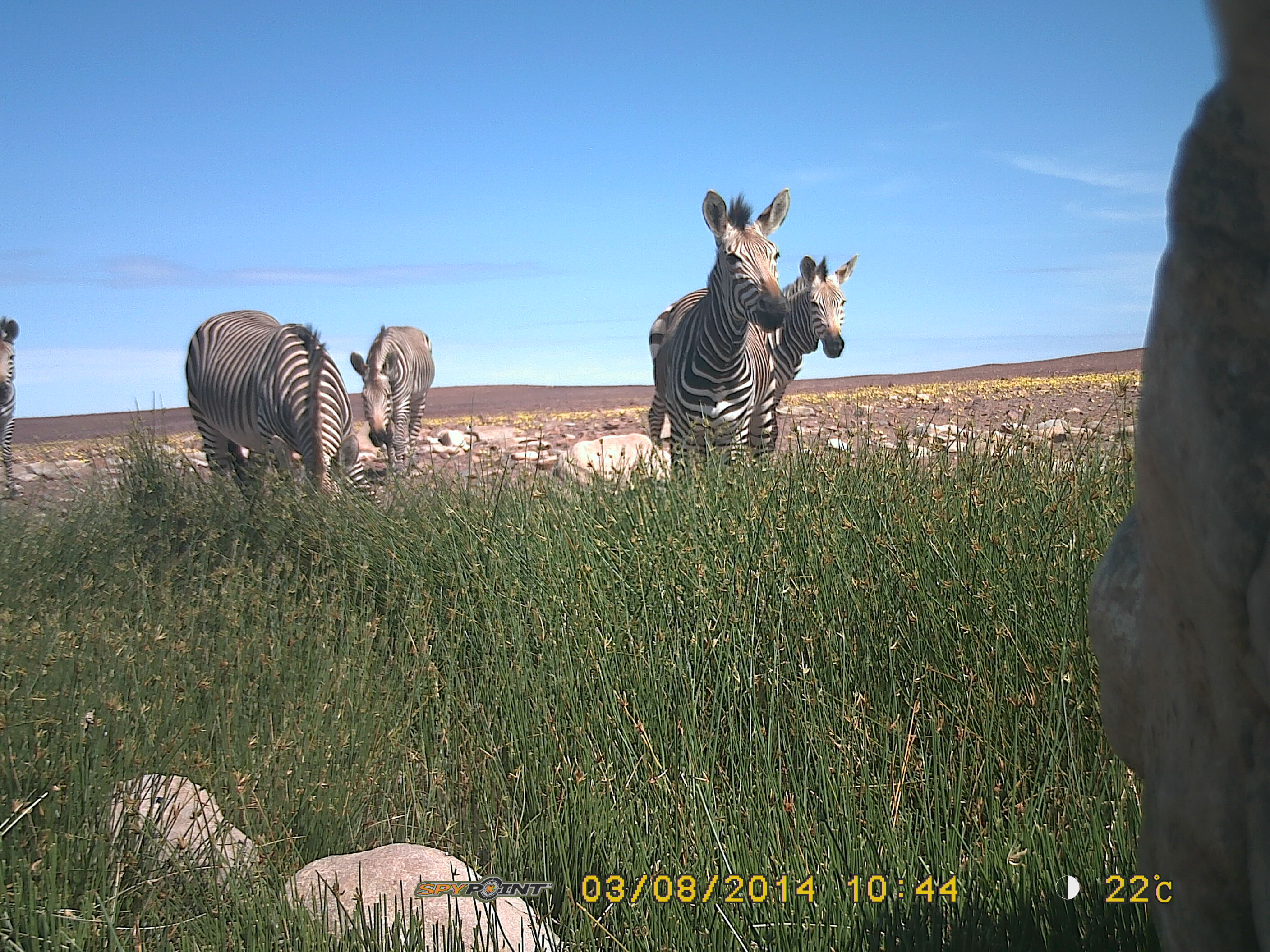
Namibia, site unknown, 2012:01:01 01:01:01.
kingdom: Animalia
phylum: Chordata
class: Mammalia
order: Perissodactyla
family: Equidae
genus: Equus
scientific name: Equus zebra hartmannae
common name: hartmann's mountain zebra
Equus zebra hartmannae (hartmann's mountain zebra).